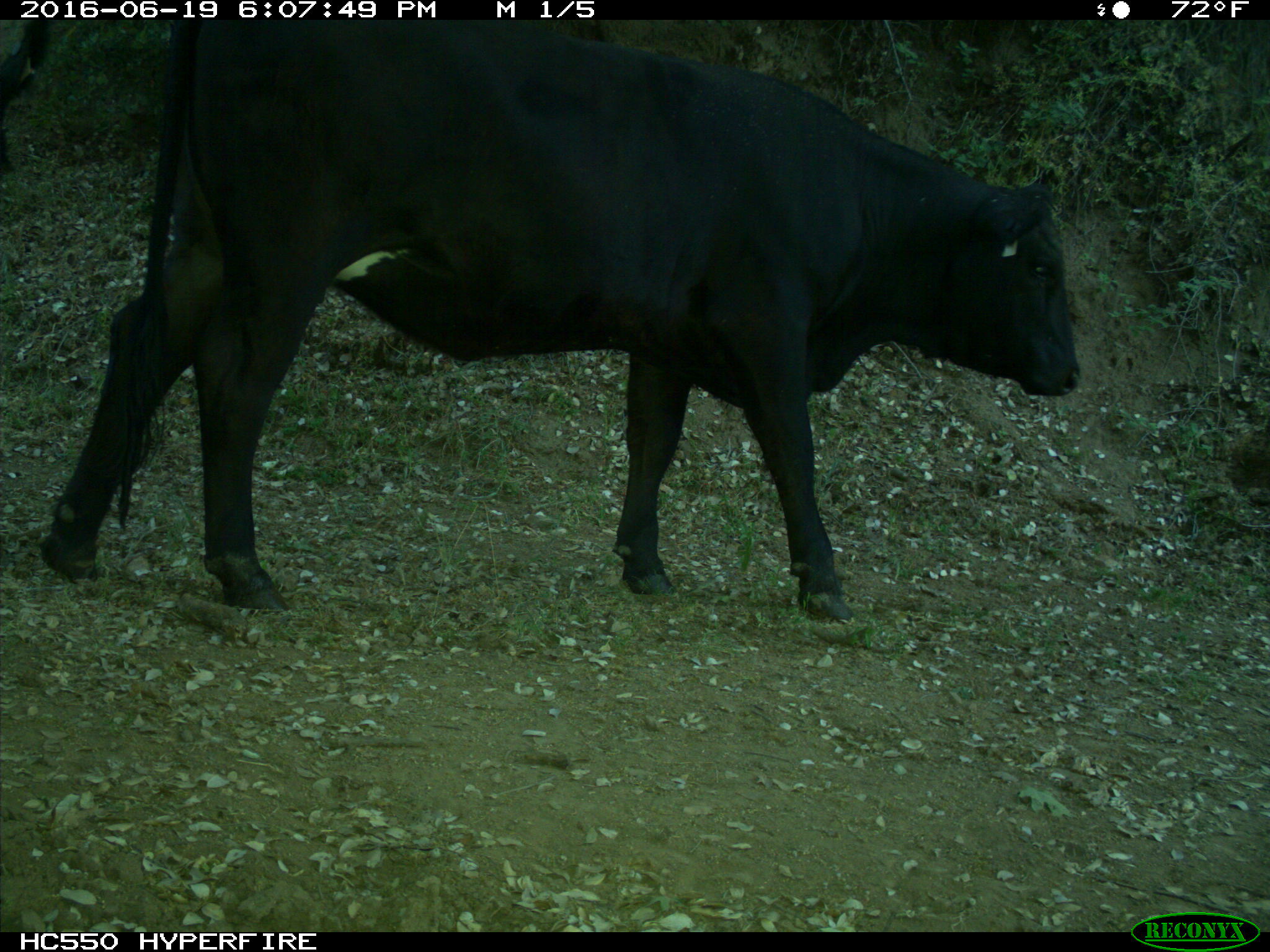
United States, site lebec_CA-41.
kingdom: Animalia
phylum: Chordata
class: Mammalia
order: Artiodactyla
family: Bovidae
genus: Bos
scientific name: Bos taurus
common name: domestic cow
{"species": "Bos taurus (domestic cow)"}